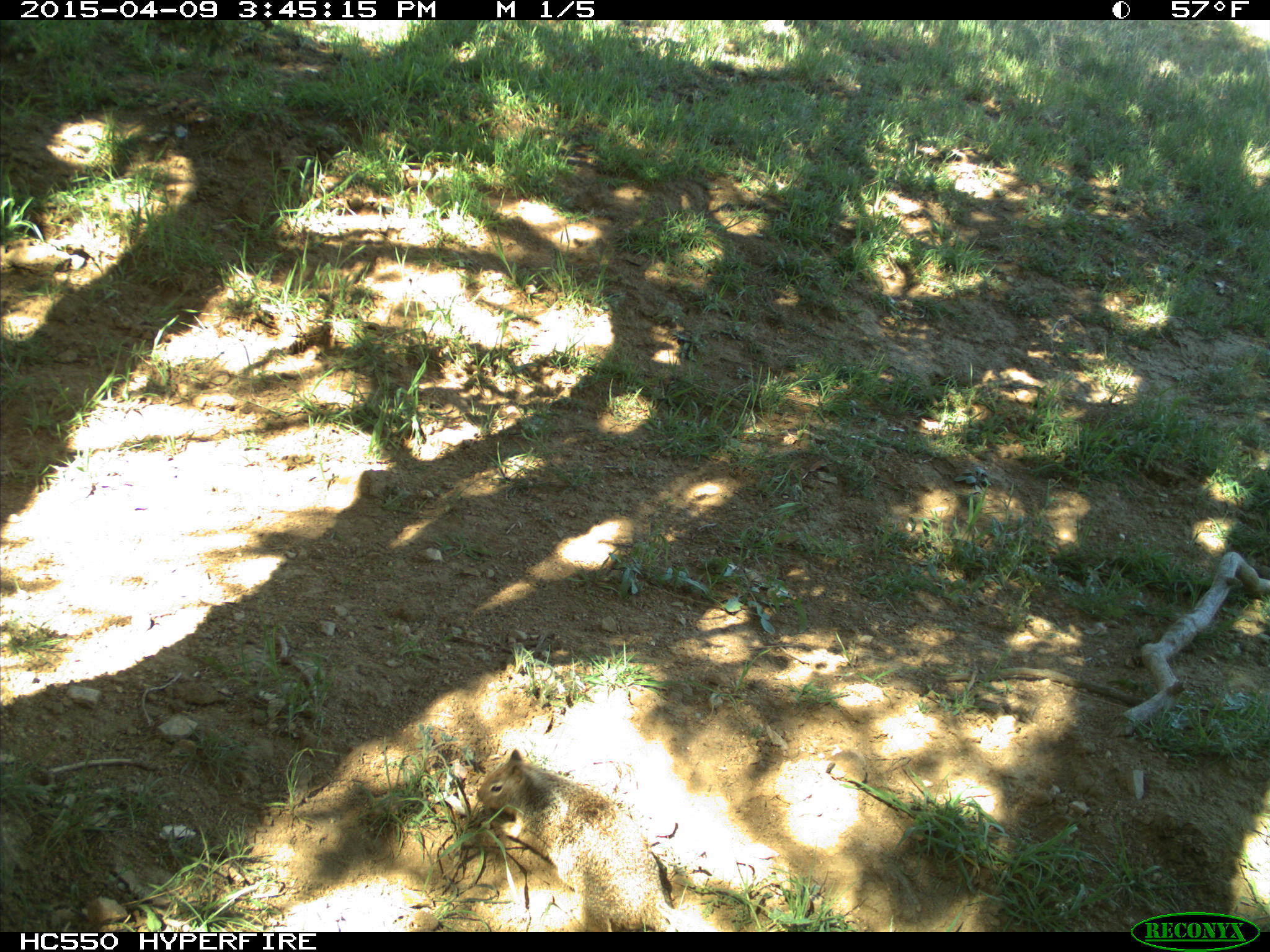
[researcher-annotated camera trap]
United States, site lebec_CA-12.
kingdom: Animalia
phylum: Chordata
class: Mammalia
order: Rodentia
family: Sciuridae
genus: Otospermophilus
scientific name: Otospermophilus beecheyi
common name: california ground squirrel